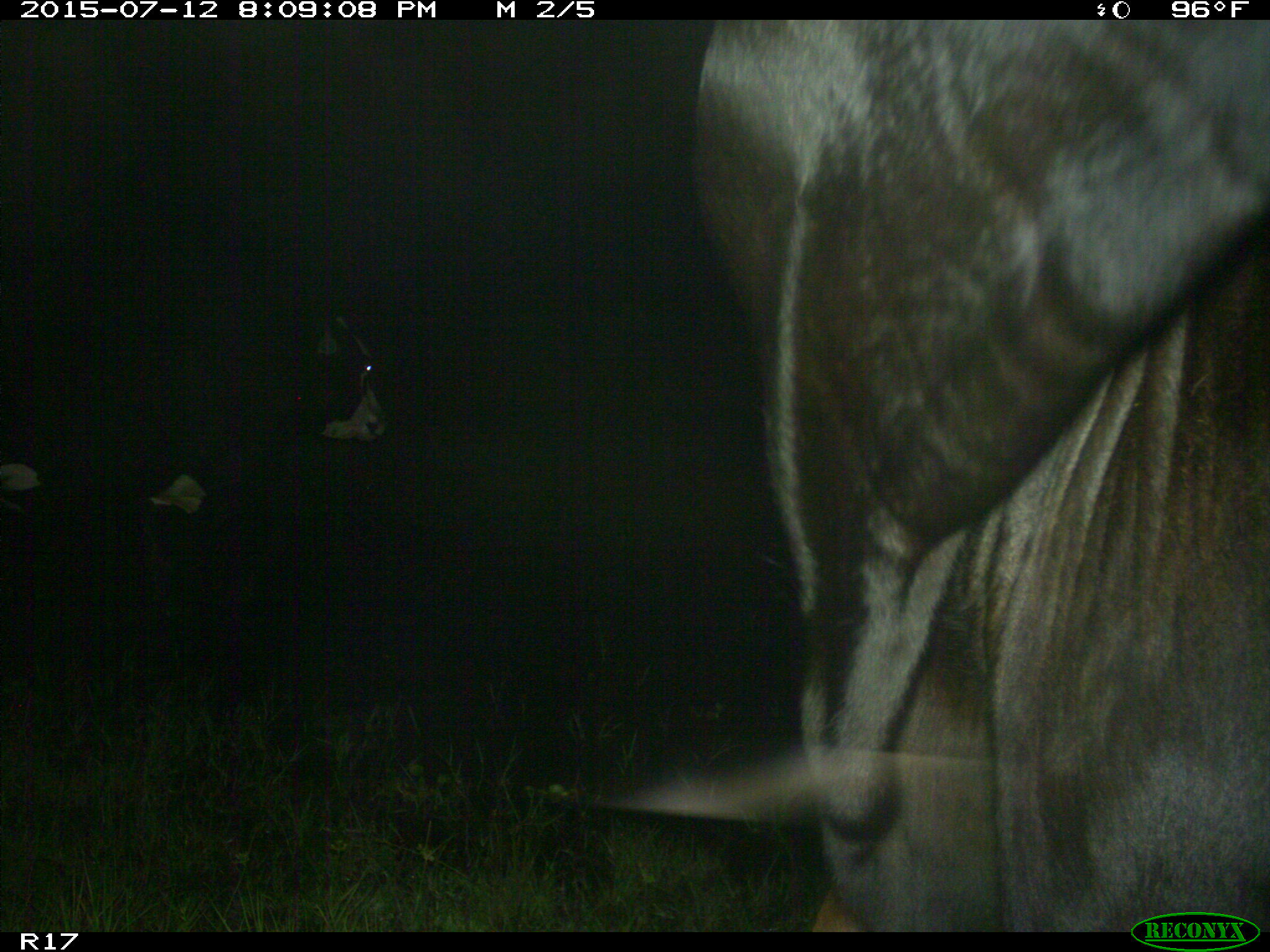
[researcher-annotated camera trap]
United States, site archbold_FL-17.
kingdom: Animalia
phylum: Chordata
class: Mammalia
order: Artiodactyla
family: Bovidae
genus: Bos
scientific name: Bos taurus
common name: domestic cow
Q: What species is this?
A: Bos taurus (domestic cow).